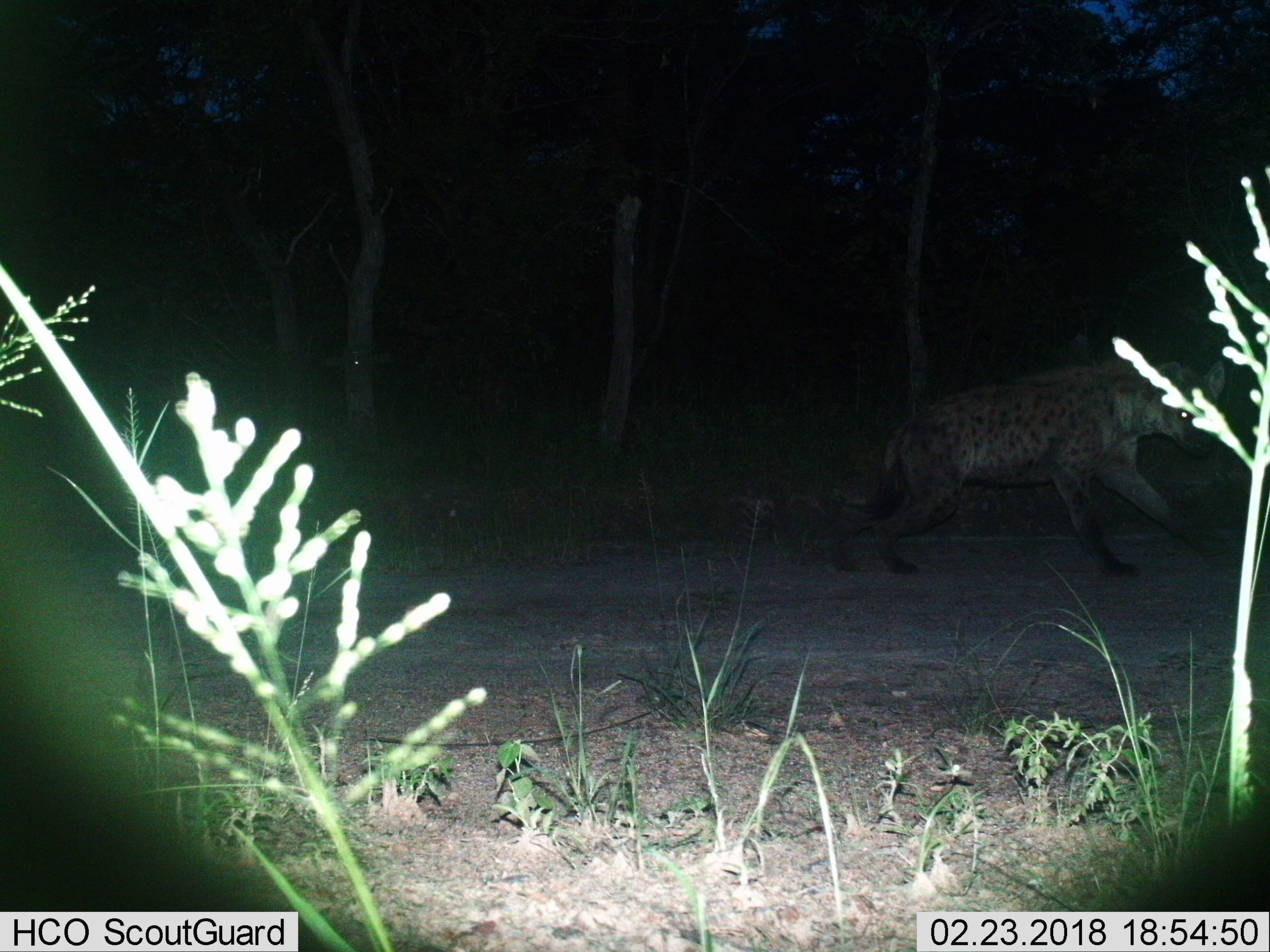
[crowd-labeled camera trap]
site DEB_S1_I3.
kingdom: Animalia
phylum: Chordata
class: Mammalia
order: Carnivora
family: Hyaenidae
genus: Crocuta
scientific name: Crocuta crocuta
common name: spotted hyena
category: hyenaspotted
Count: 1.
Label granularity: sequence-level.